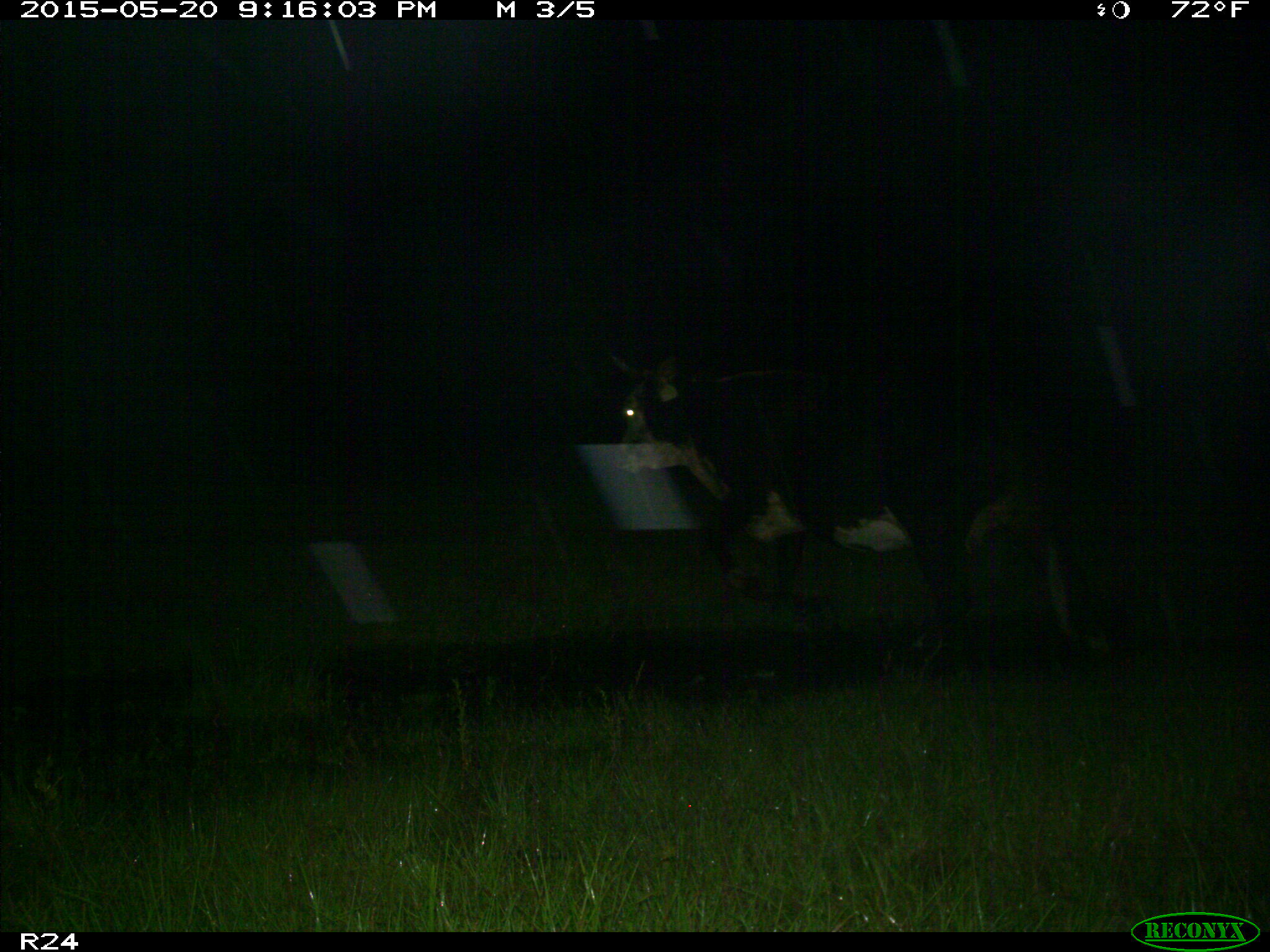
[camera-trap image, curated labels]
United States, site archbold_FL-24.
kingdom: Animalia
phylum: Chordata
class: Mammalia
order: Artiodactyla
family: Bovidae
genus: Bos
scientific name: Bos taurus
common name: domestic cow